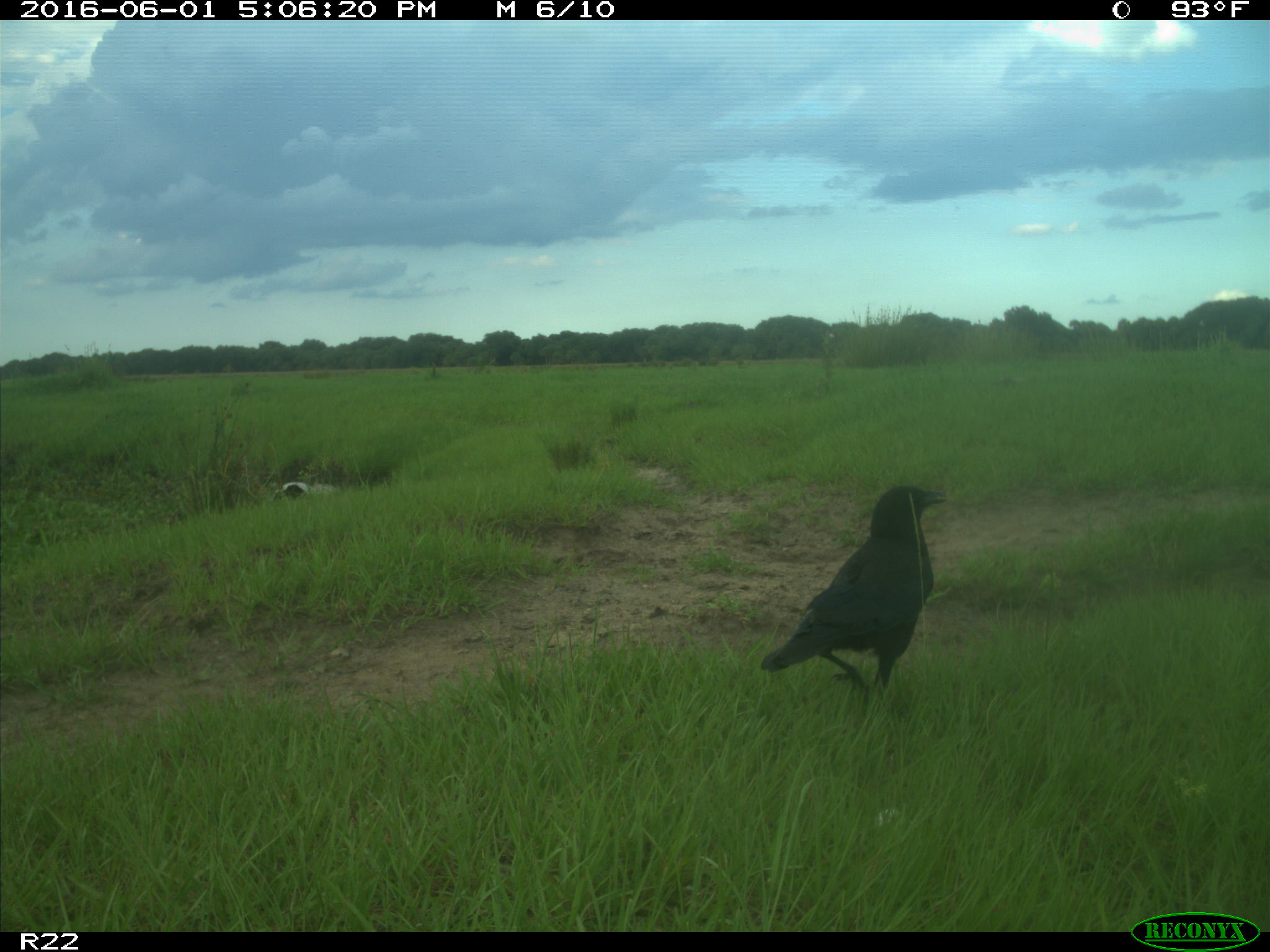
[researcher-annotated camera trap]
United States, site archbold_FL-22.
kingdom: Animalia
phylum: Chordata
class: Aves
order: Passeriformes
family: Corvidae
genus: Corvus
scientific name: Corvus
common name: crows and ravens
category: unidentified corvus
Unidentified corvus (crows and ravens) (Corvus).